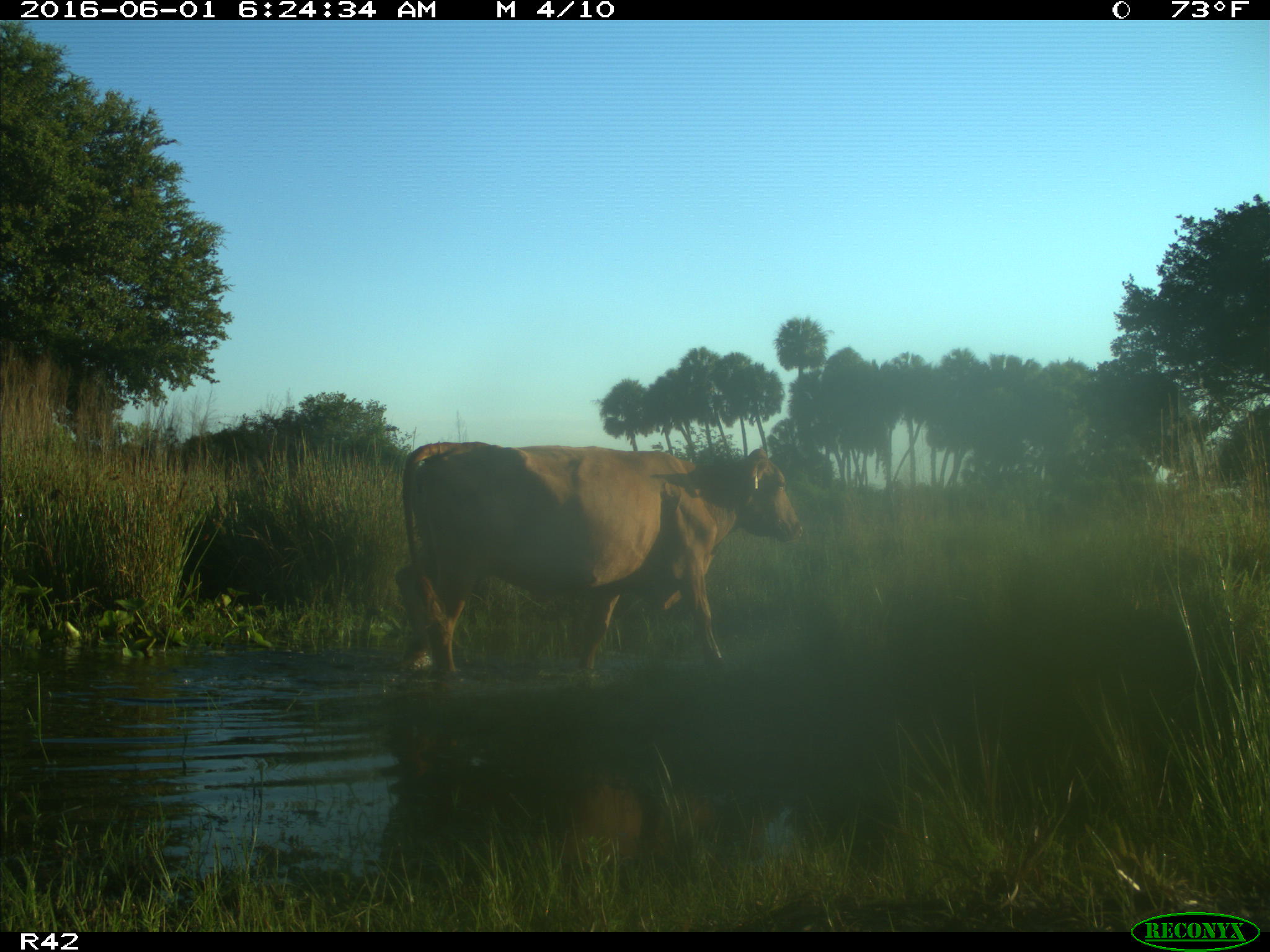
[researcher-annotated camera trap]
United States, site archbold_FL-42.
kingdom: Animalia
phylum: Chordata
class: Mammalia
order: Artiodactyla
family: Bovidae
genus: Bos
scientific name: Bos taurus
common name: domestic cow